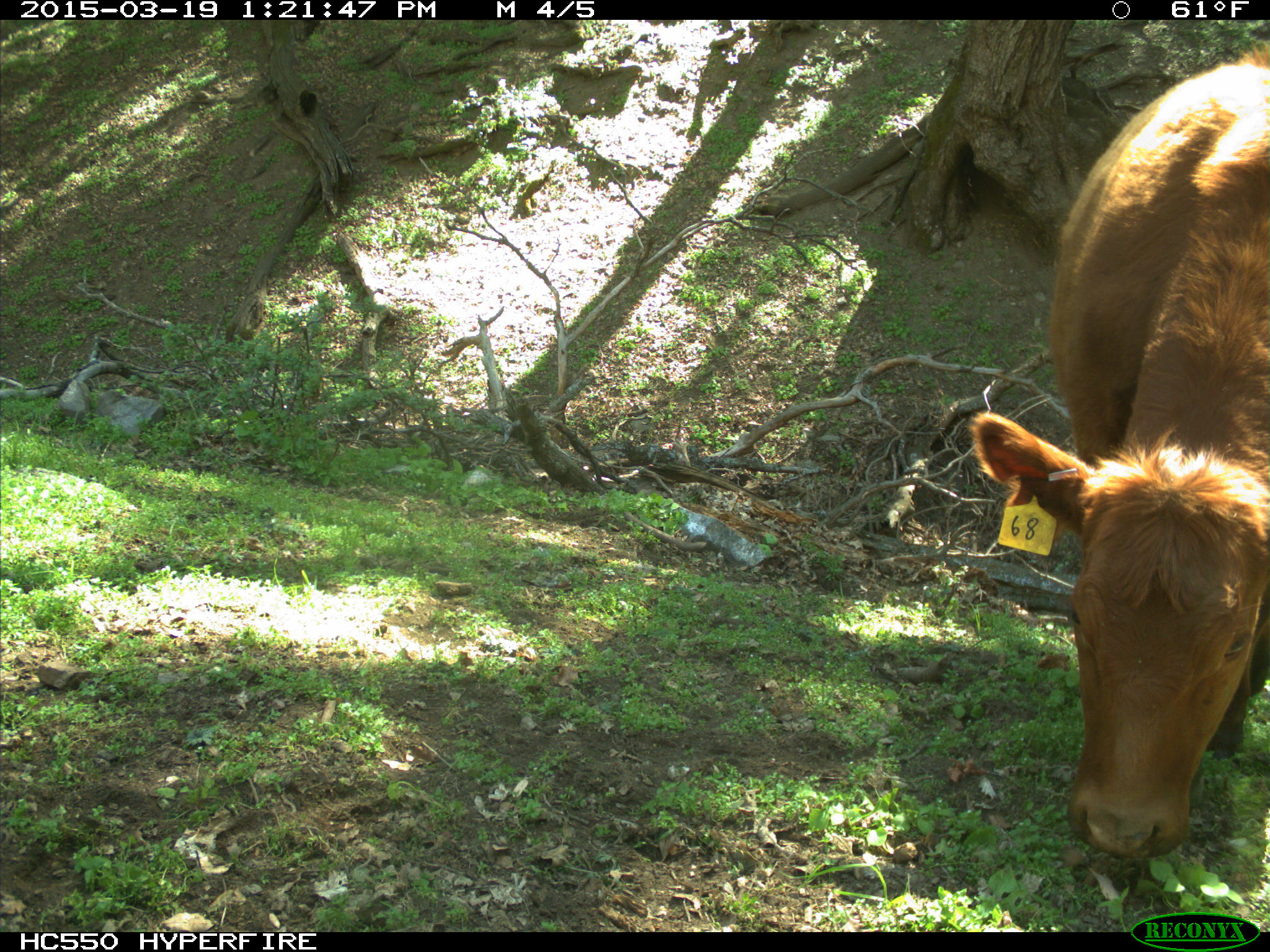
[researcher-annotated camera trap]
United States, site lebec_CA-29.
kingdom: Animalia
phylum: Chordata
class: Mammalia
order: Artiodactyla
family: Bovidae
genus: Bos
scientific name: Bos taurus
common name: domestic cow